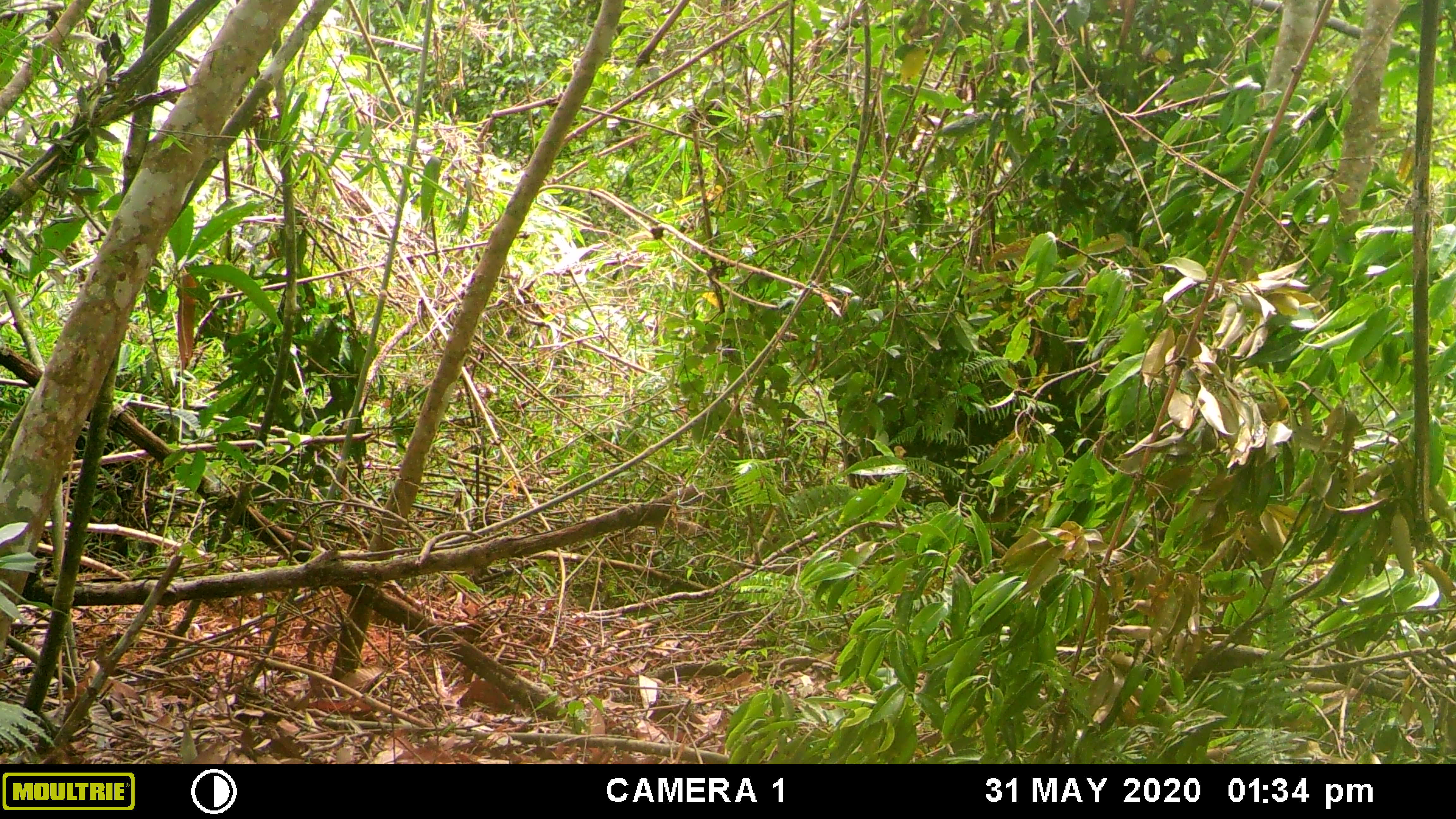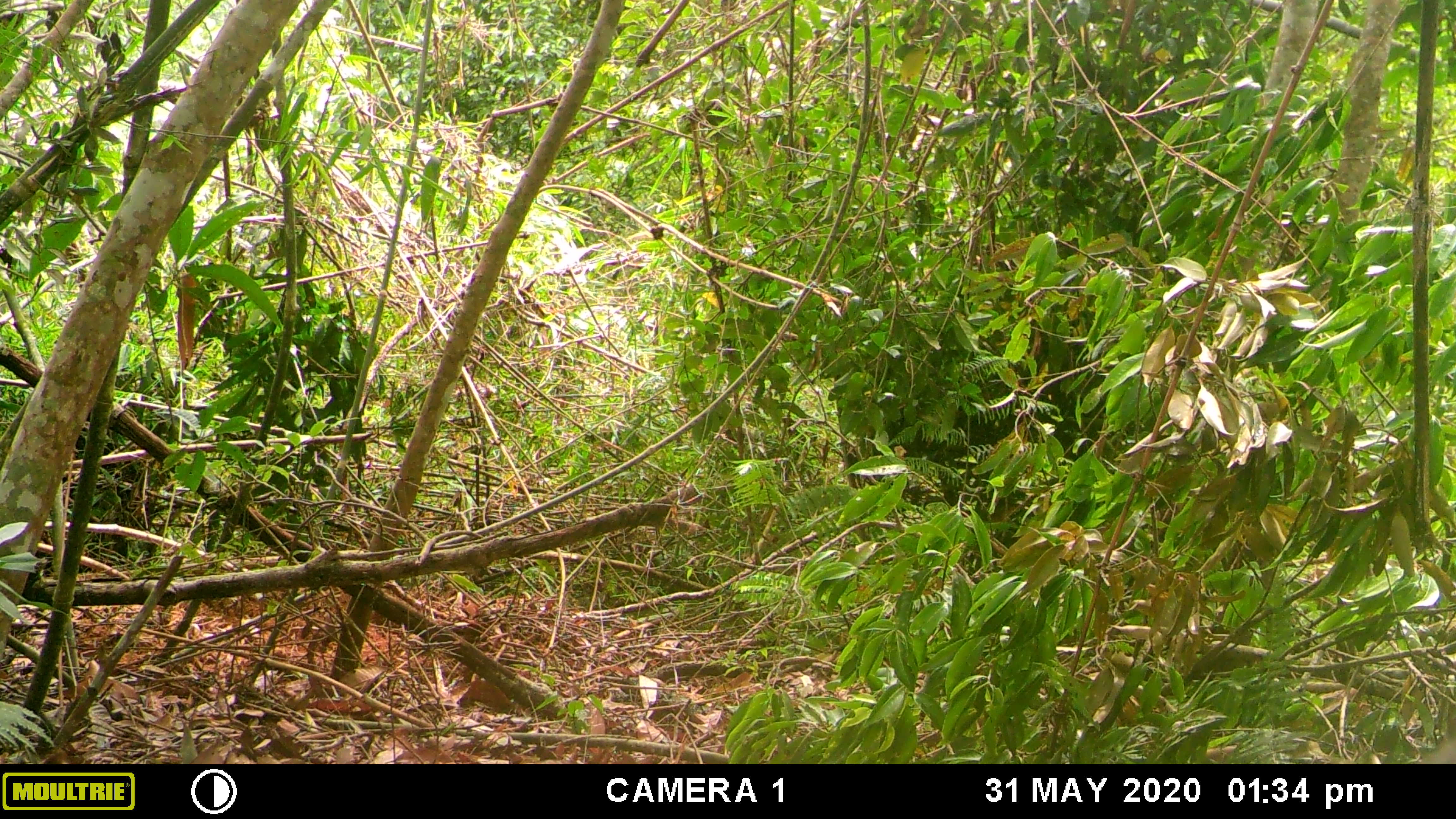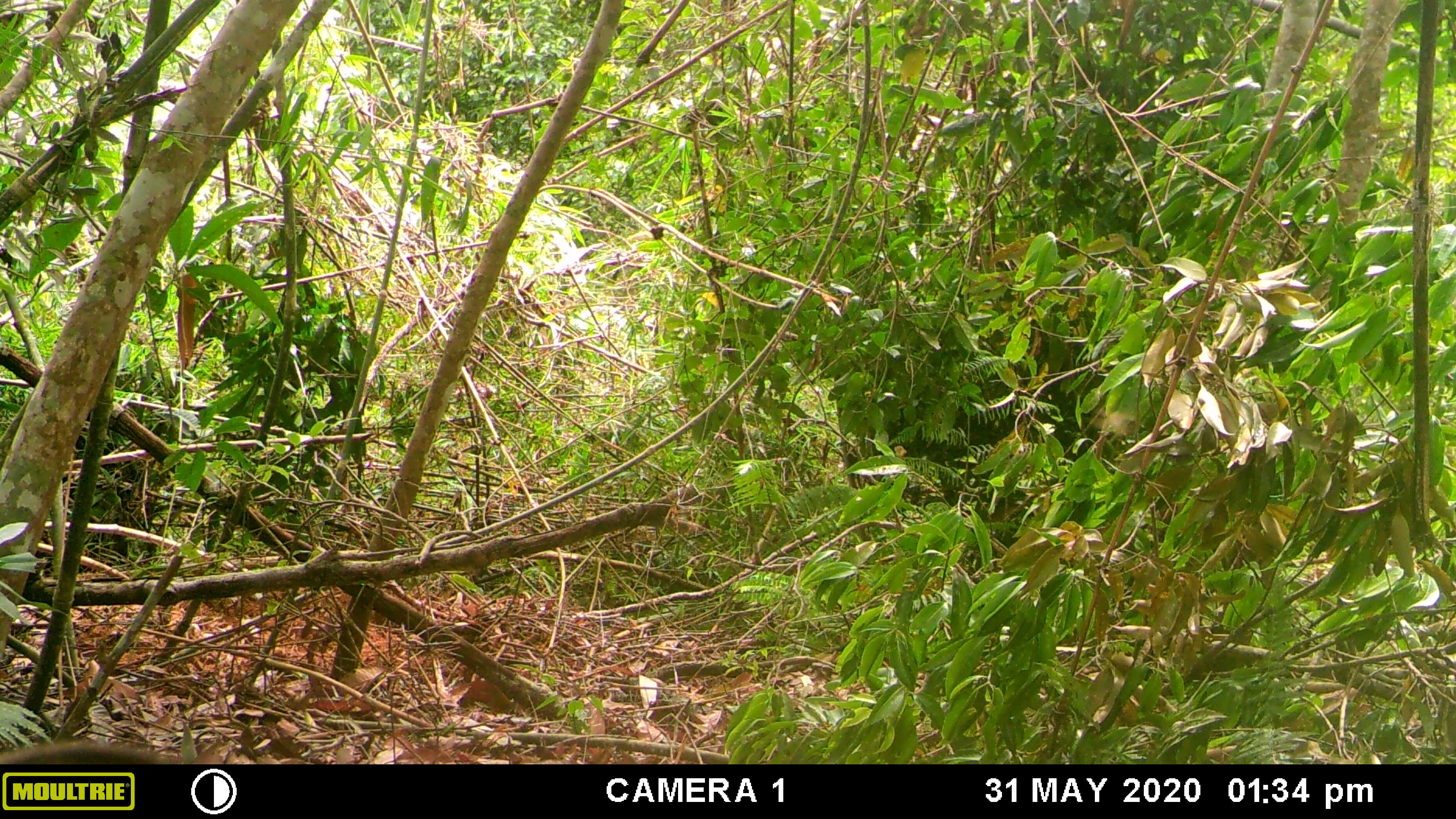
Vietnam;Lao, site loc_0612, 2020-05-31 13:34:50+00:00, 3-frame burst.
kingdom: Animalia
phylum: Chordata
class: Mammalia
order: Artiodactyla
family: Suidae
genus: Sus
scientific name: Sus scrofa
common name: eurasian wild pig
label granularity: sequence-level